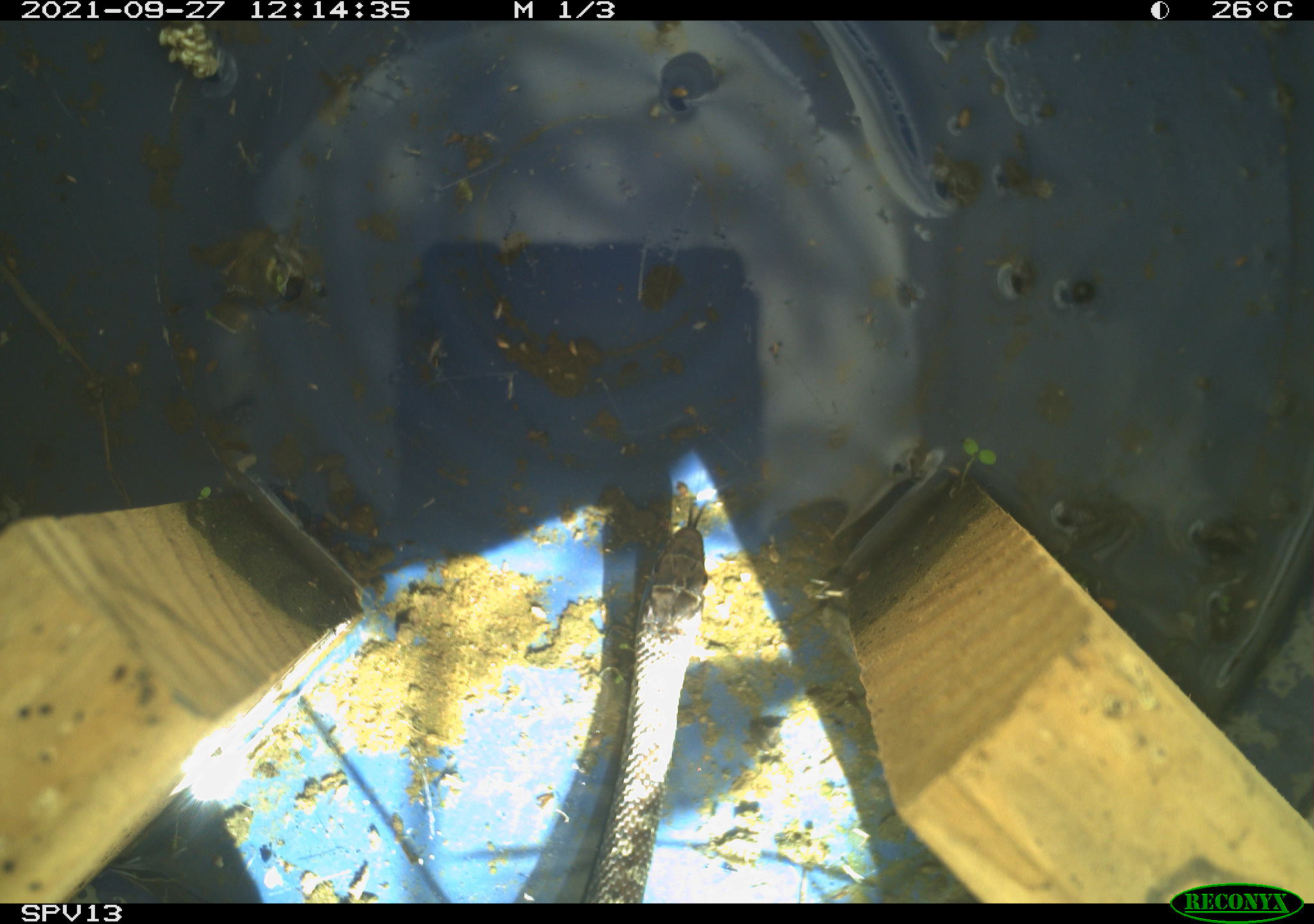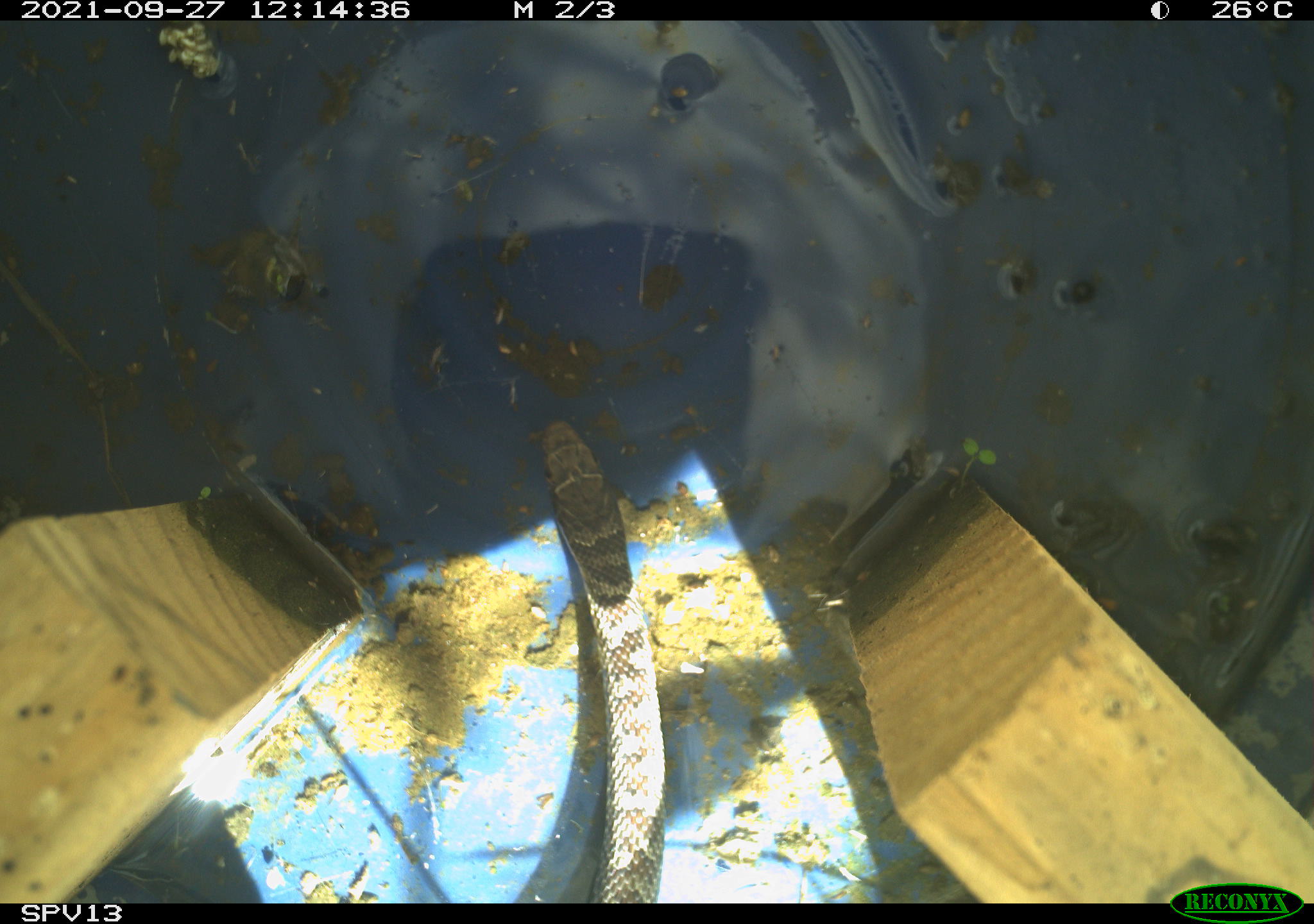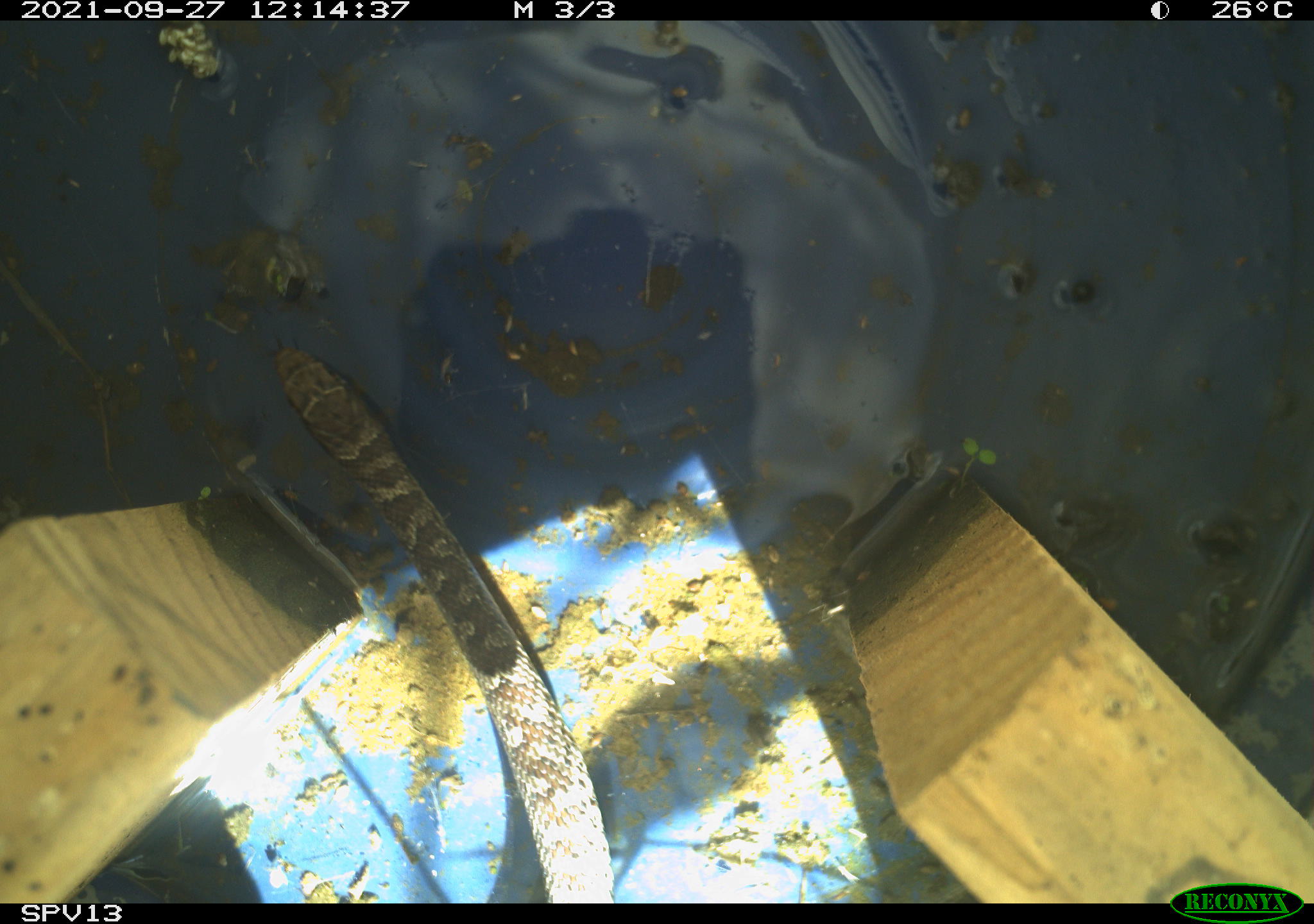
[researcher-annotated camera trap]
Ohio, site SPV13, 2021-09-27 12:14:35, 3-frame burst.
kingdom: Animalia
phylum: Chordata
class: Reptilia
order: Squamata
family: Colubridae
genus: Coluber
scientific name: Coluber constrictor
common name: eastern racer snake